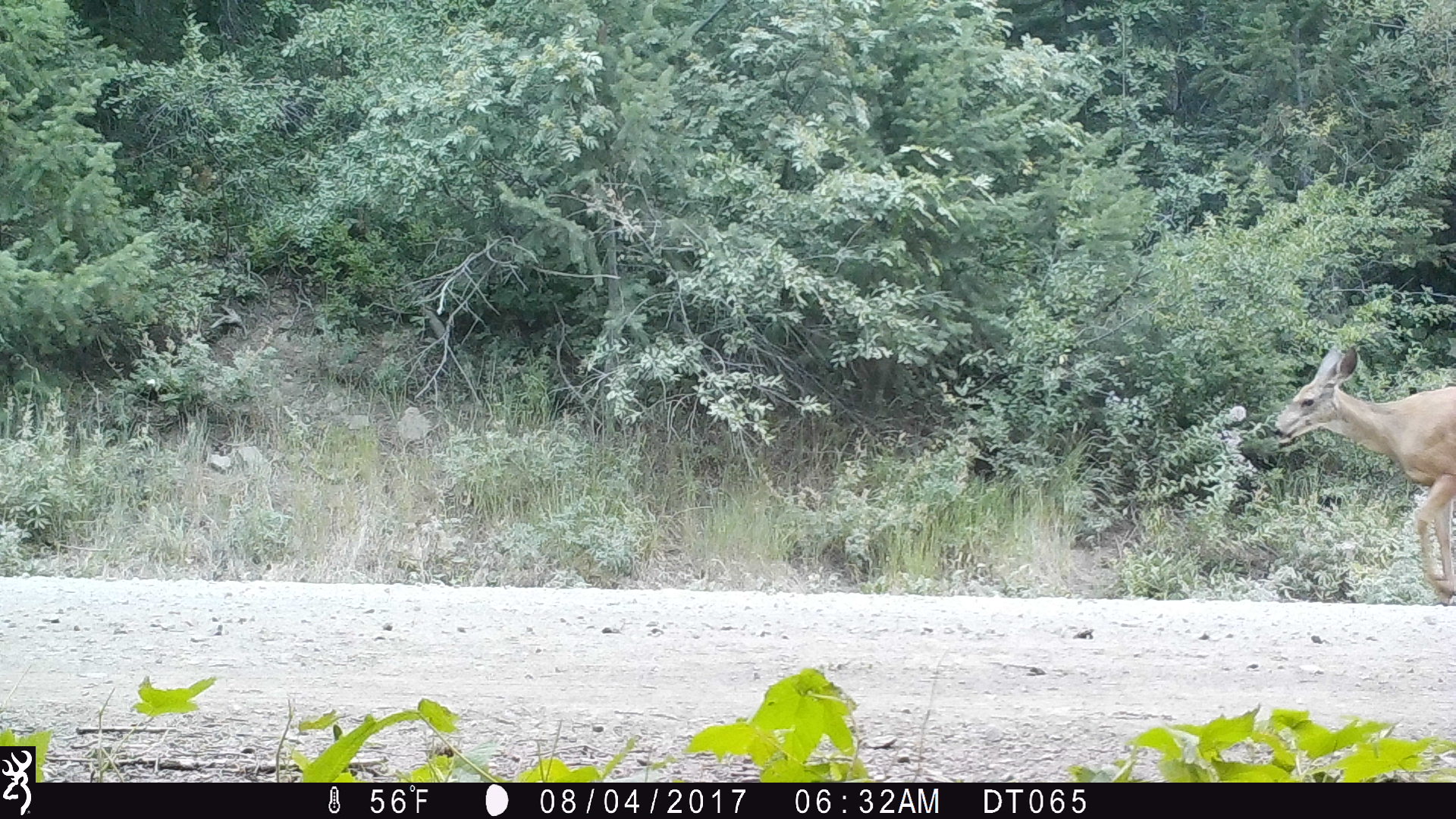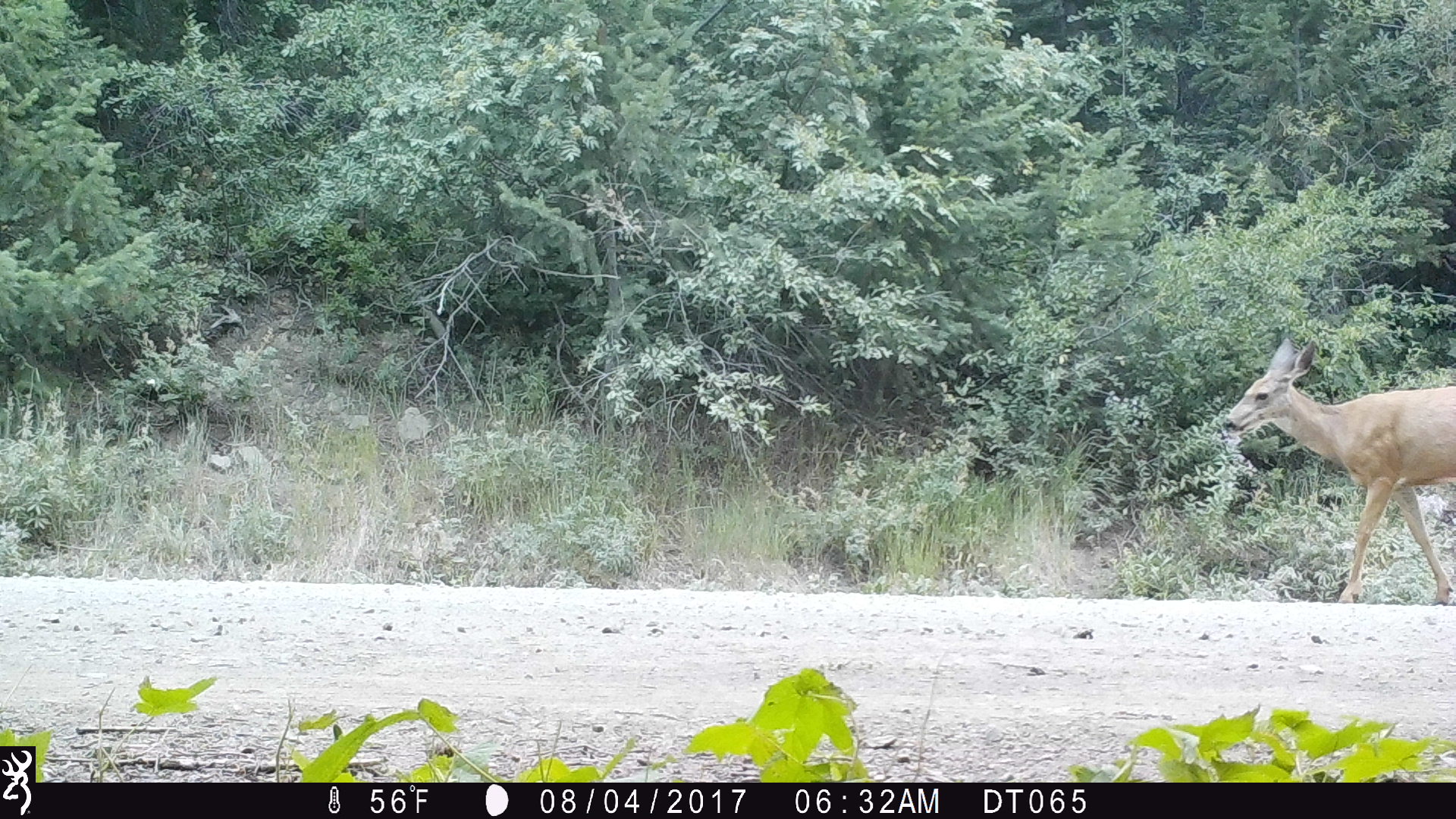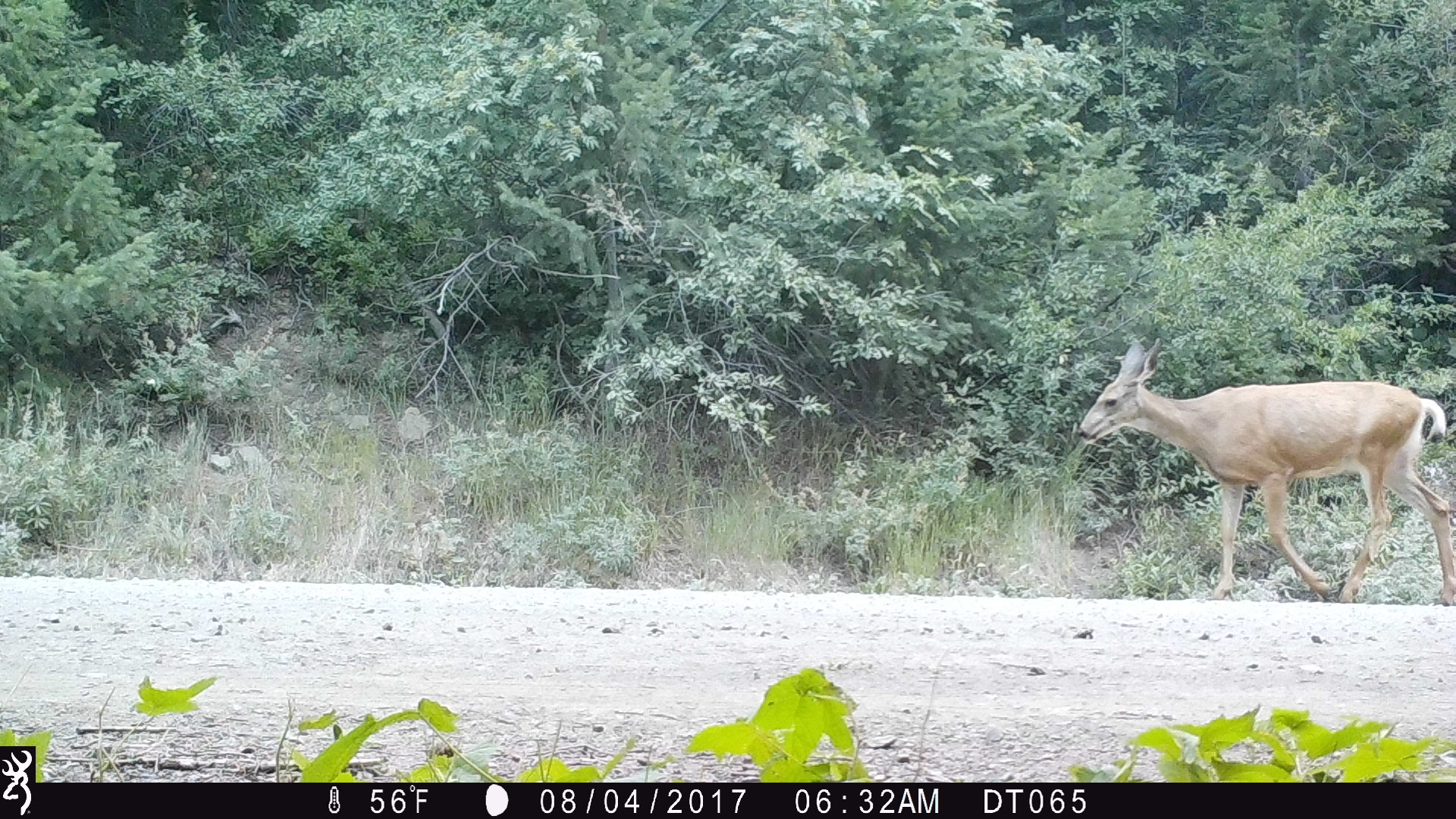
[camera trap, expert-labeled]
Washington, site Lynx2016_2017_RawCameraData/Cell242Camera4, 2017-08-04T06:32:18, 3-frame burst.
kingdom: Animalia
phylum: Chordata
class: Mammalia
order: Artiodactyla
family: Cervidae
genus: Odocoileus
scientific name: Odocoileus hemionus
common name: mule deer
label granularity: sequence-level